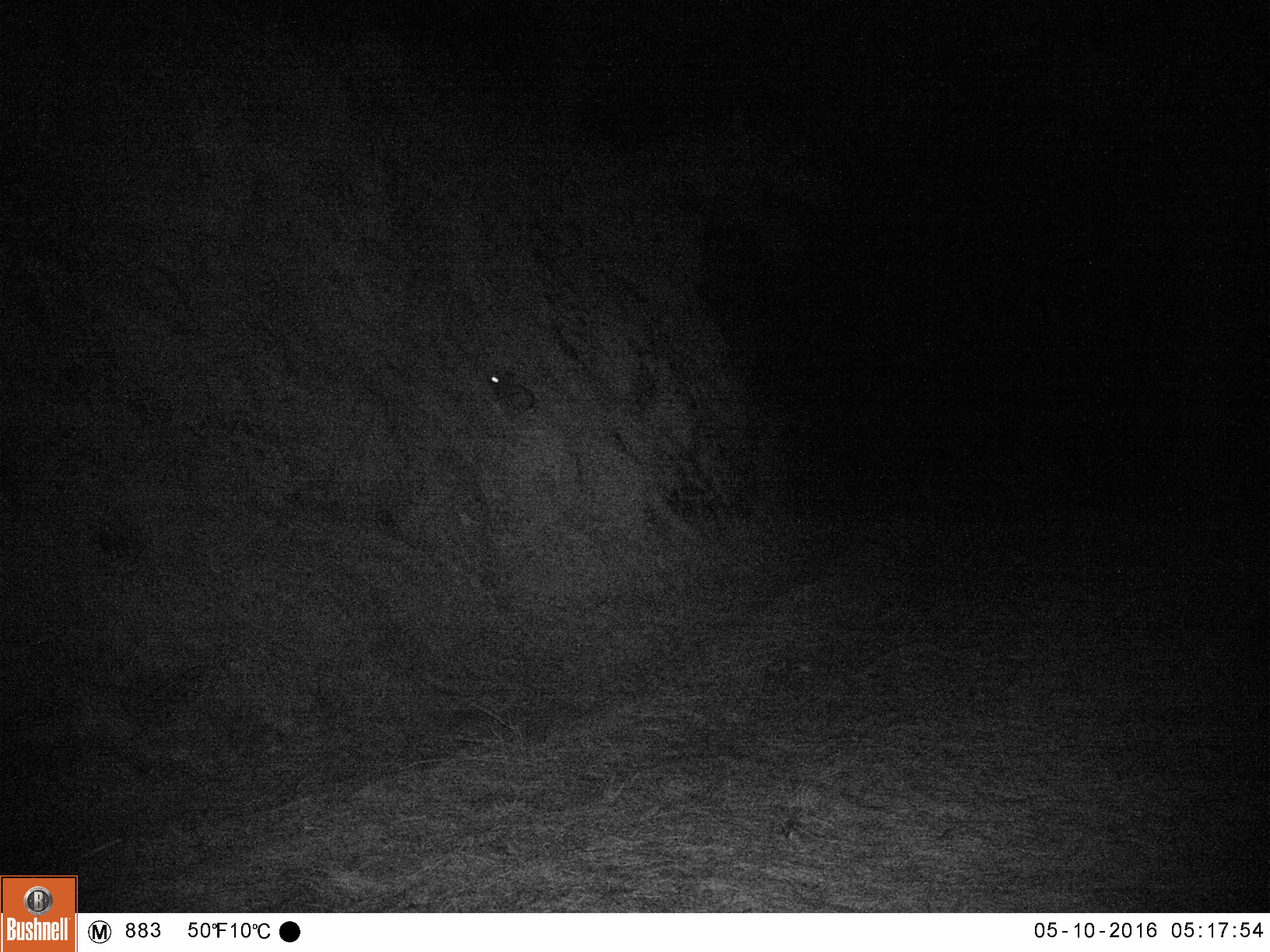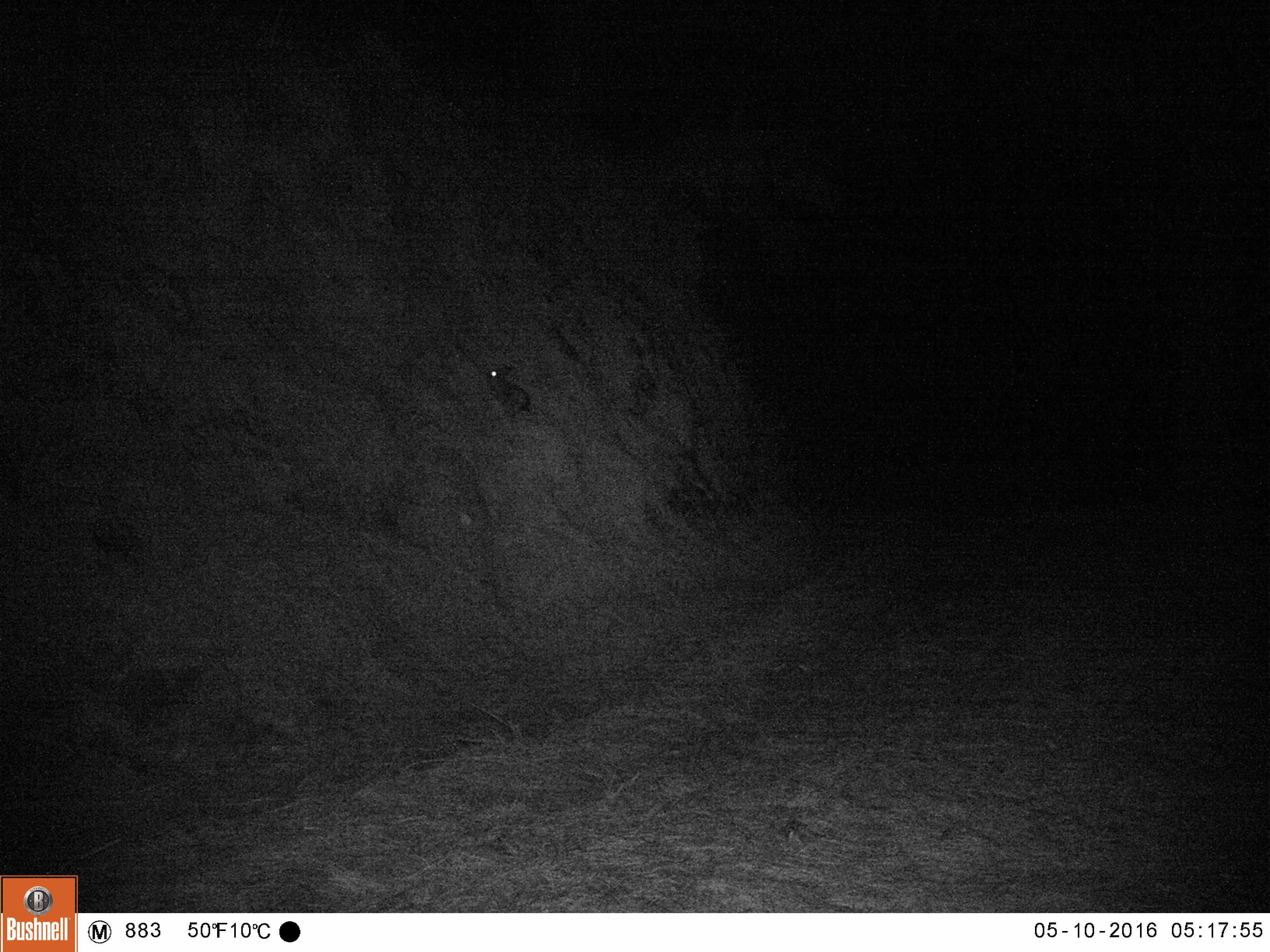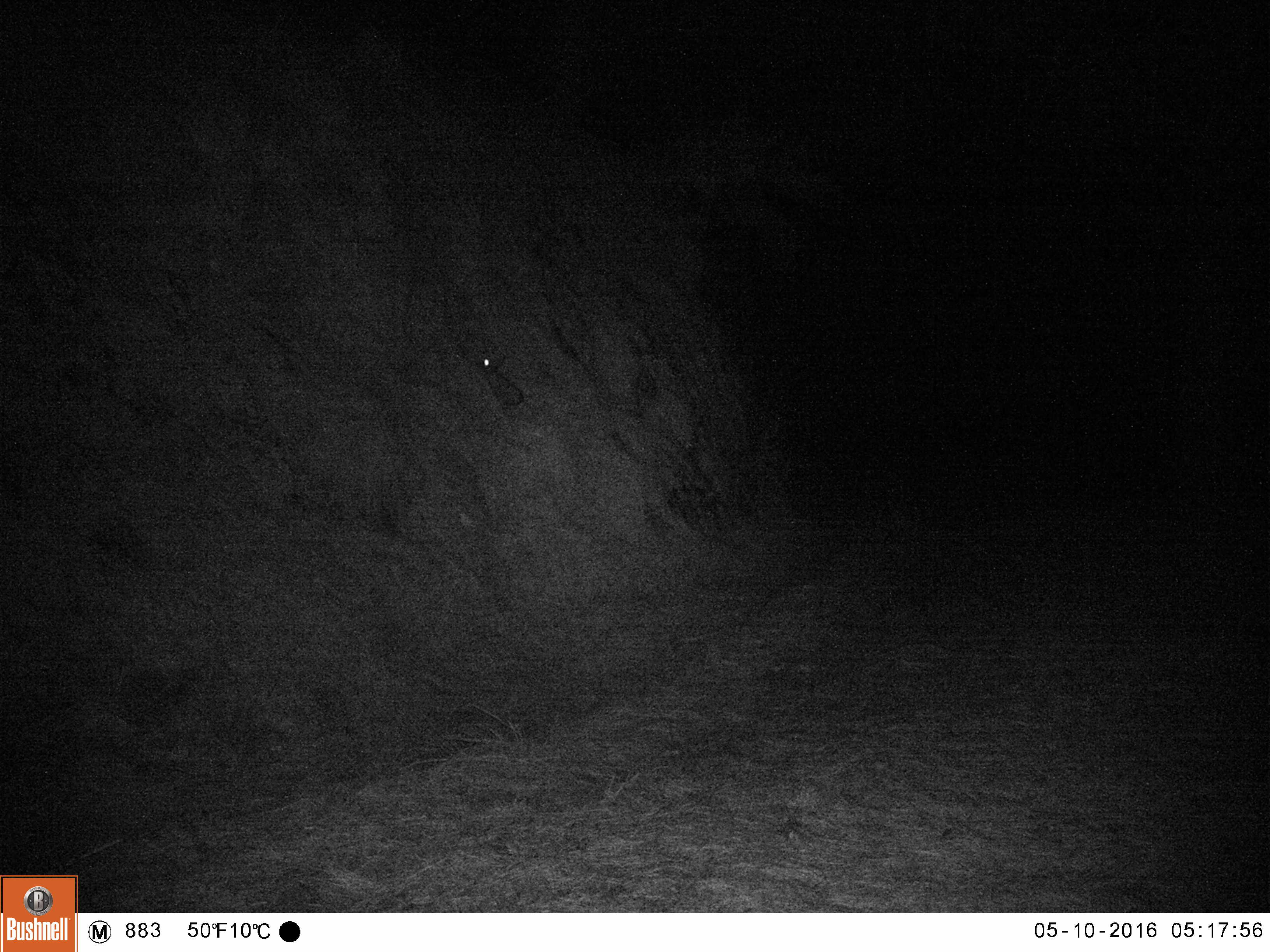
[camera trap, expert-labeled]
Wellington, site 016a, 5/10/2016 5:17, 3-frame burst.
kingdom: Animalia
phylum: Chordata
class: Mammalia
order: Lagomorpha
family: Leporidae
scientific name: Leporidae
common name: rabbit